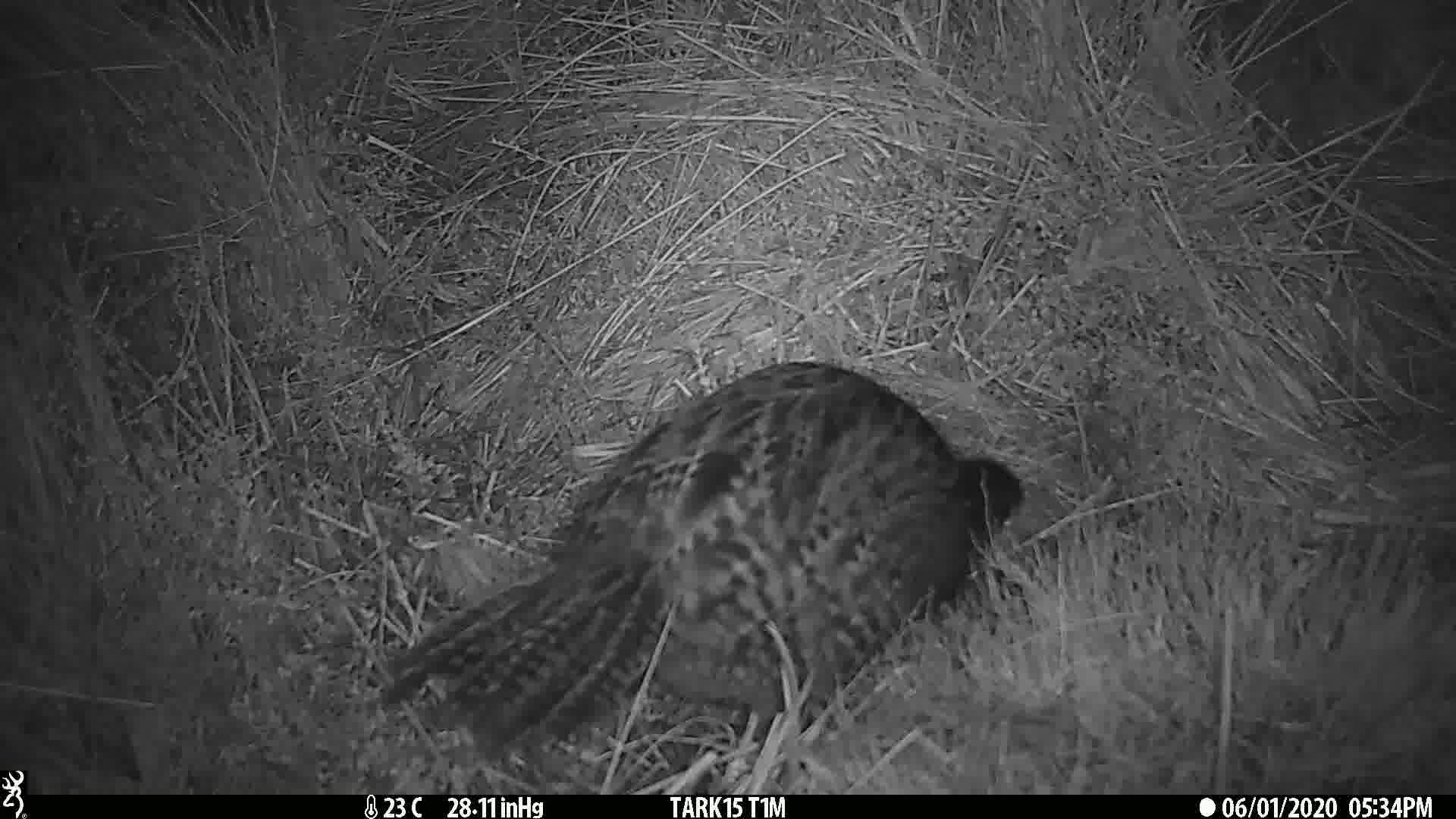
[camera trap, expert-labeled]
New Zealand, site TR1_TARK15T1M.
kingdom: Animalia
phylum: Chordata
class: Aves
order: Gruiformes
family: Rallidae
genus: Gallirallus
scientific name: Gallirallus australis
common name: weka